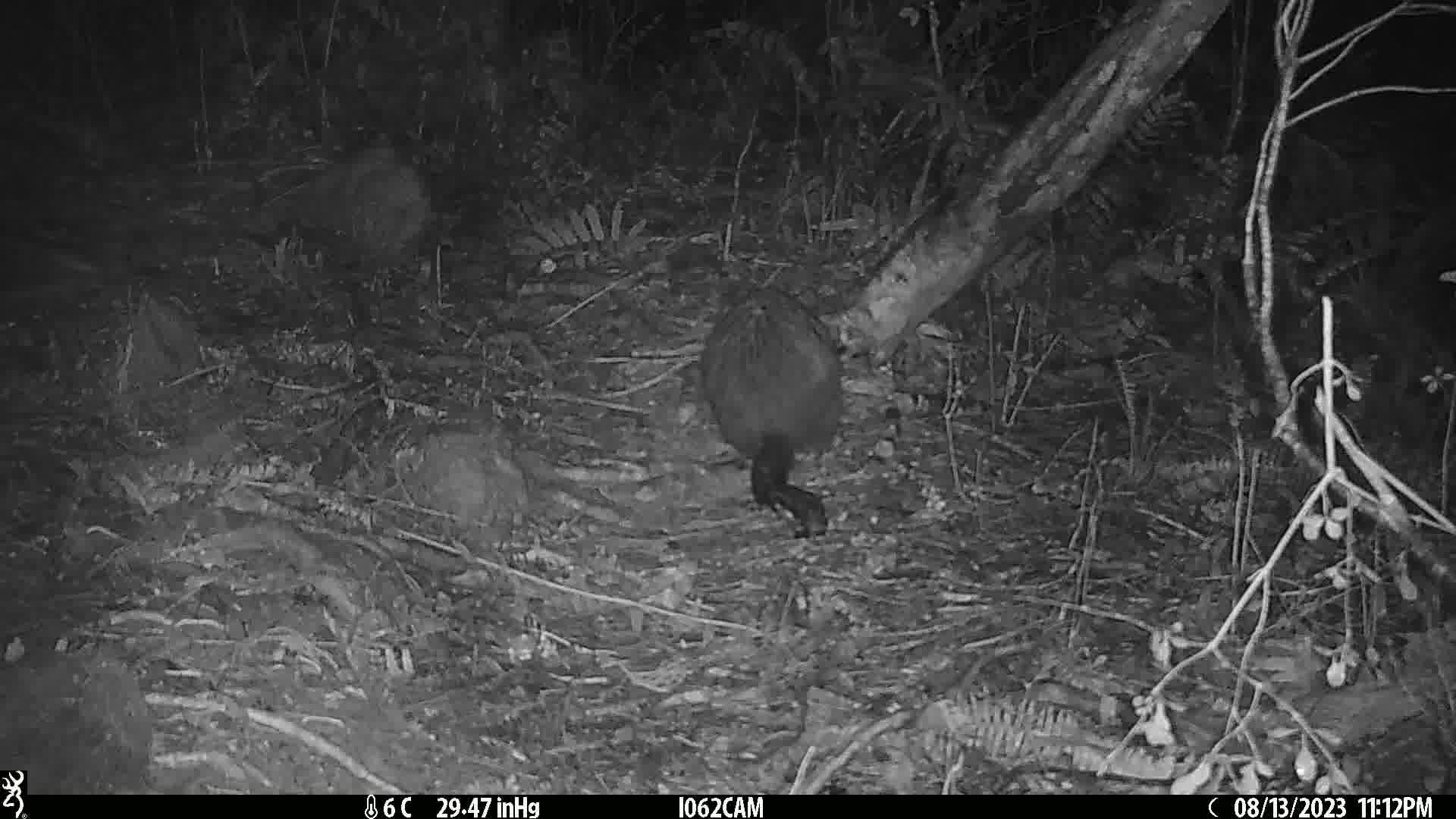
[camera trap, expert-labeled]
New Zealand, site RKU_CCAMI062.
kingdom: Animalia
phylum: Chordata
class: Mammalia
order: Diprotodontia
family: Phalangeridae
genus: Trichosurus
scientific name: Trichosurus vulpecula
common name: common brushtail possum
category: possum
Possum (common brushtail possum) (Trichosurus vulpecula).